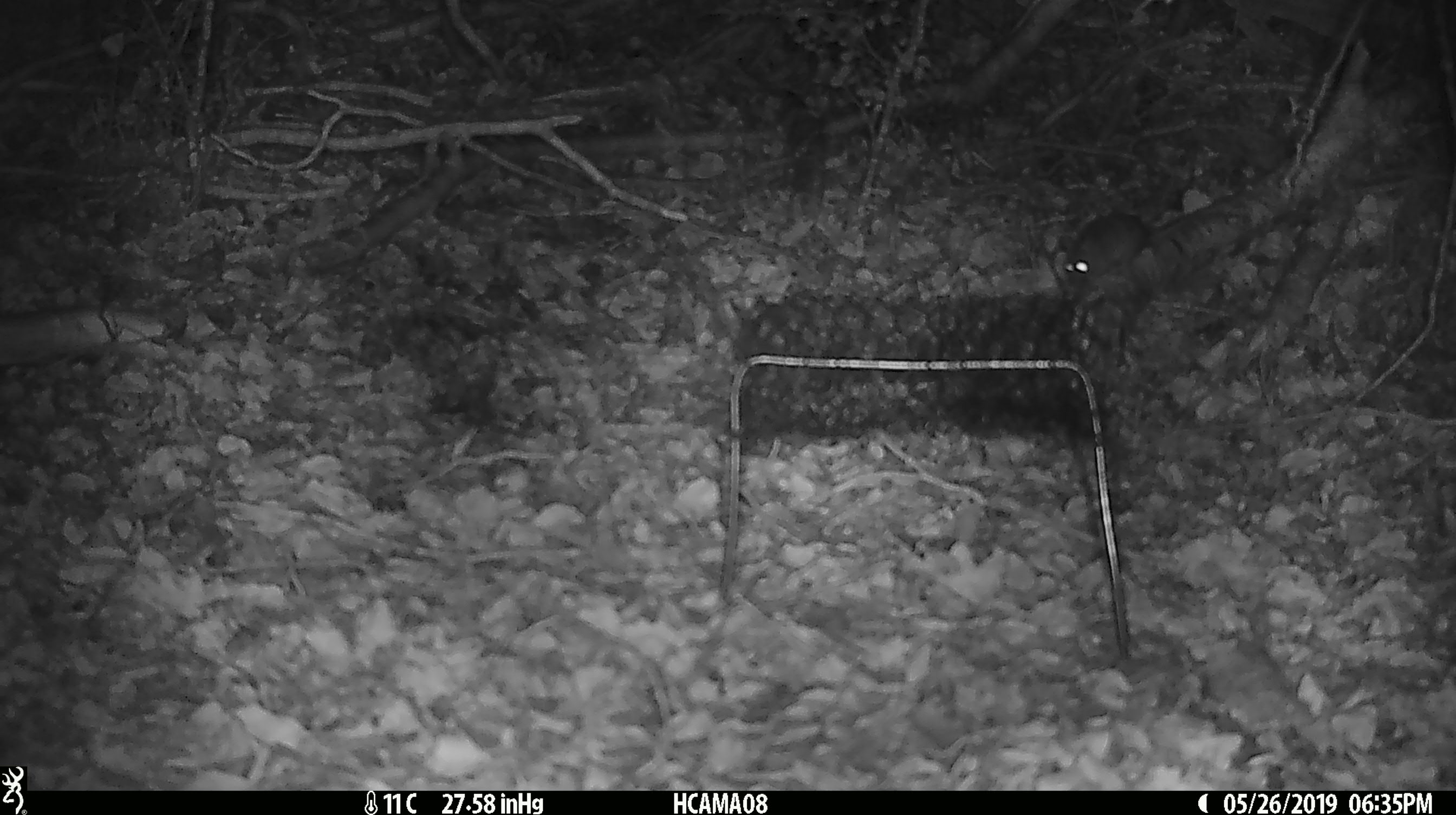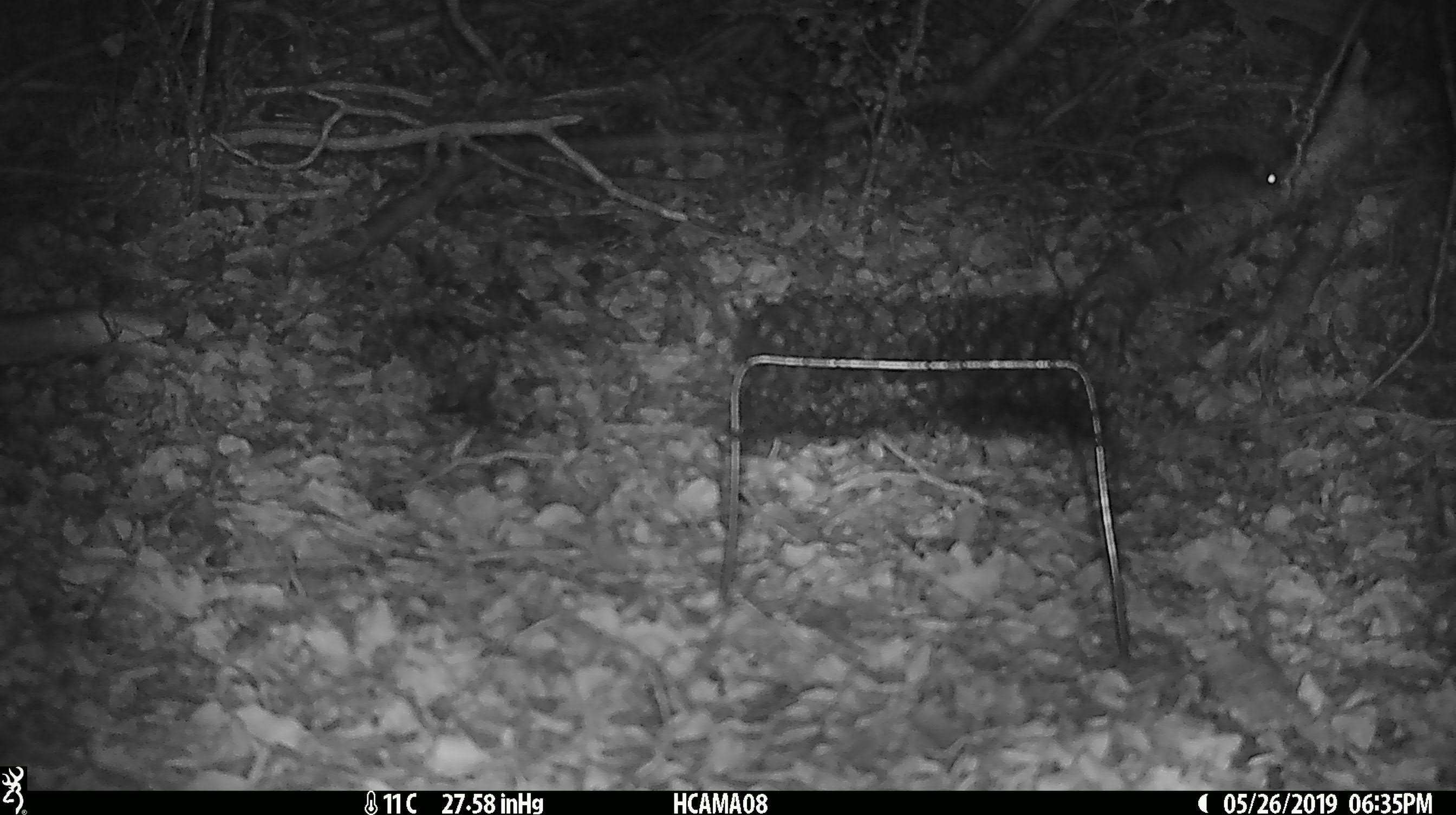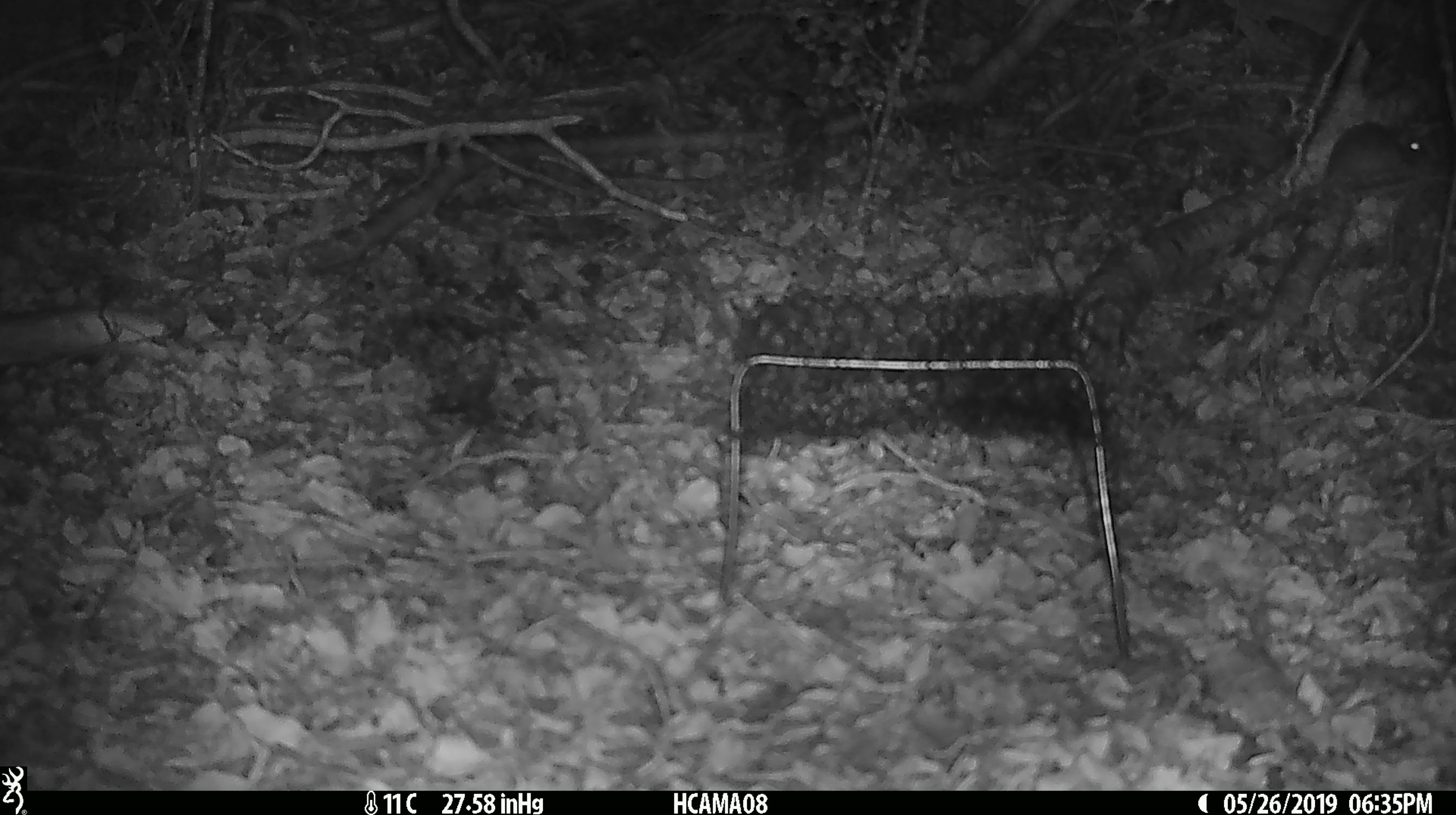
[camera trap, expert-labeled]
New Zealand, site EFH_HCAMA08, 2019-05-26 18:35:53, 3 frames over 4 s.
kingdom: Animalia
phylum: Chordata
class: Mammalia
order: Rodentia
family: Muridae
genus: Rattus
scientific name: Rattus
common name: rat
Rat (Rattus).